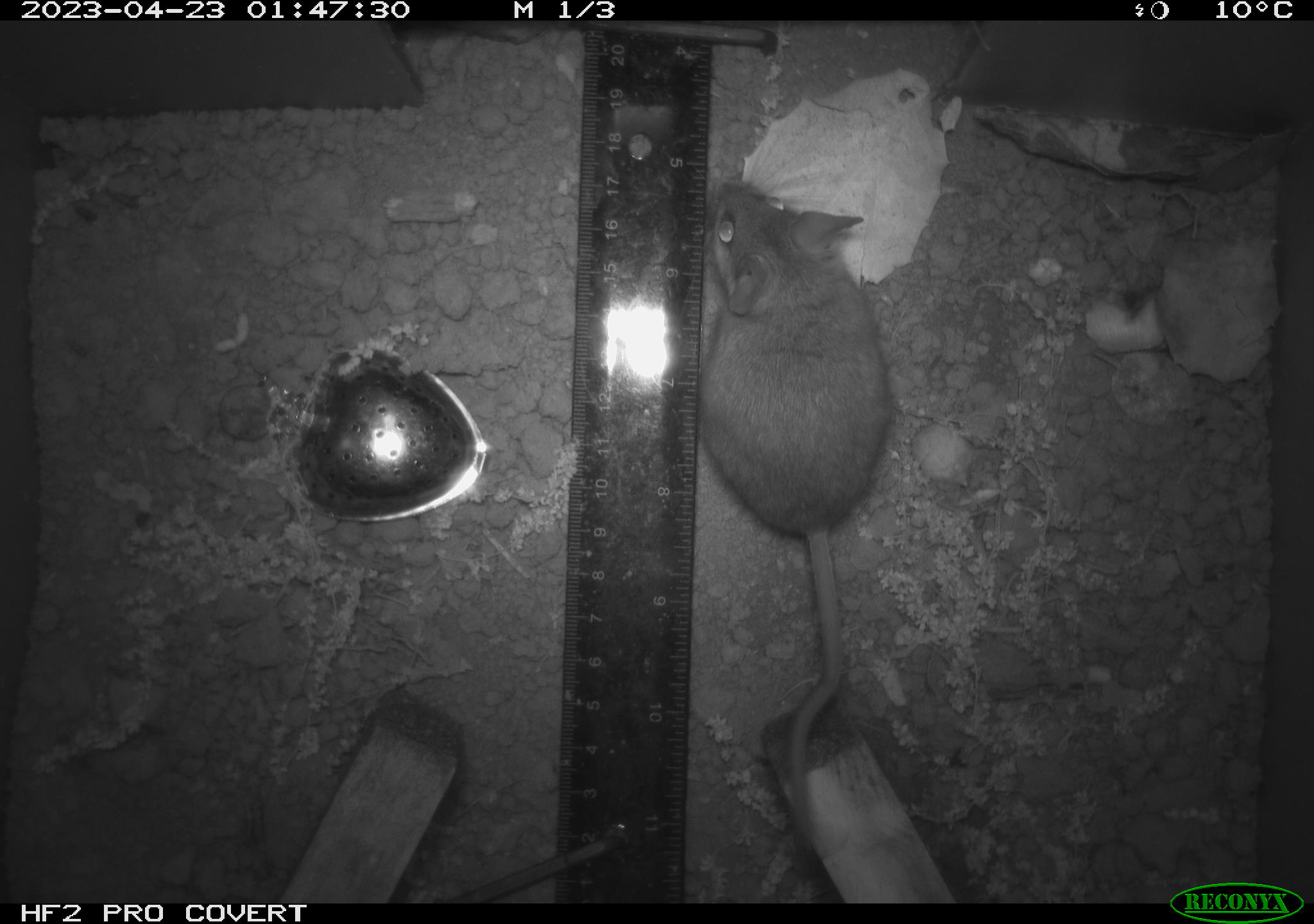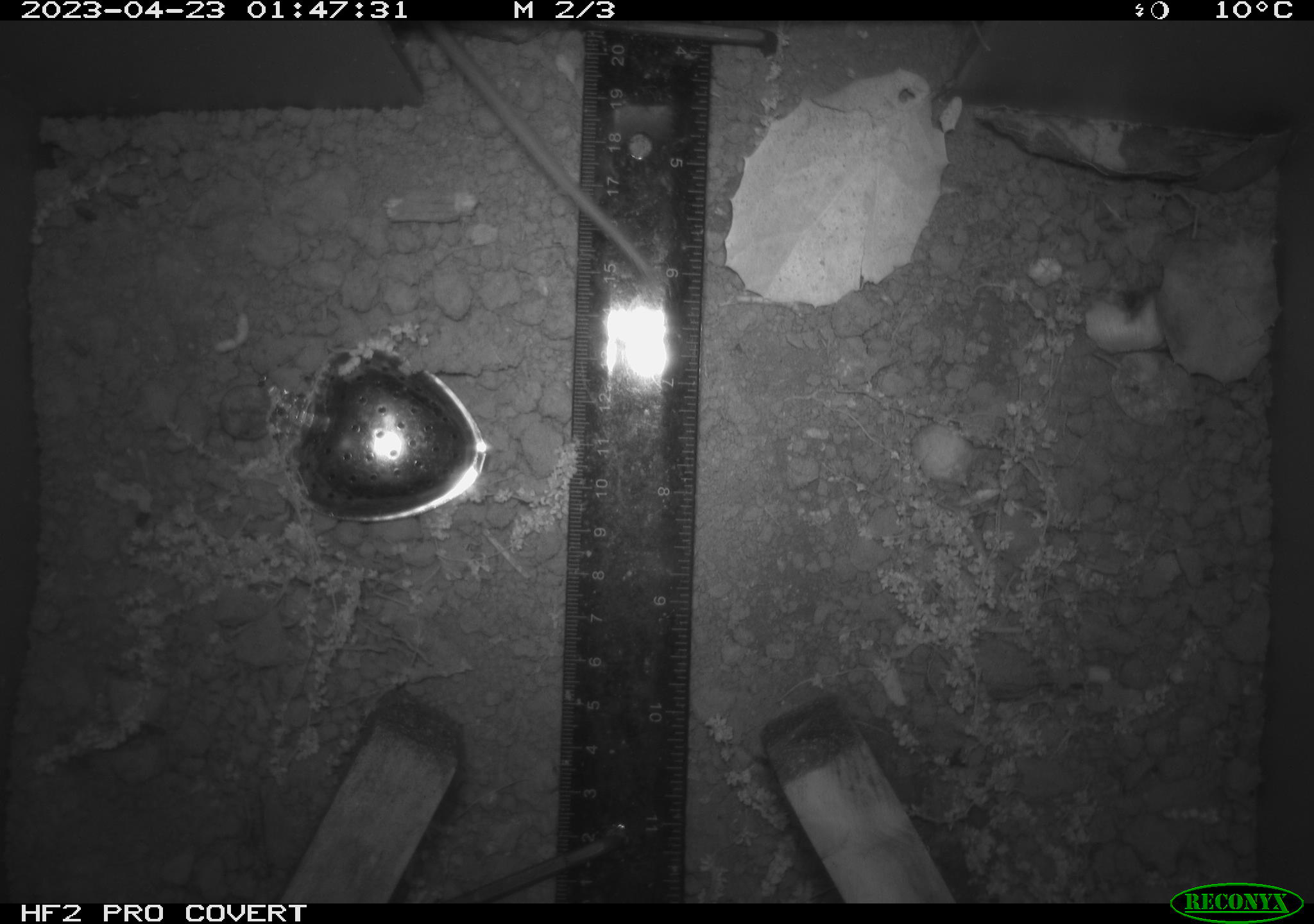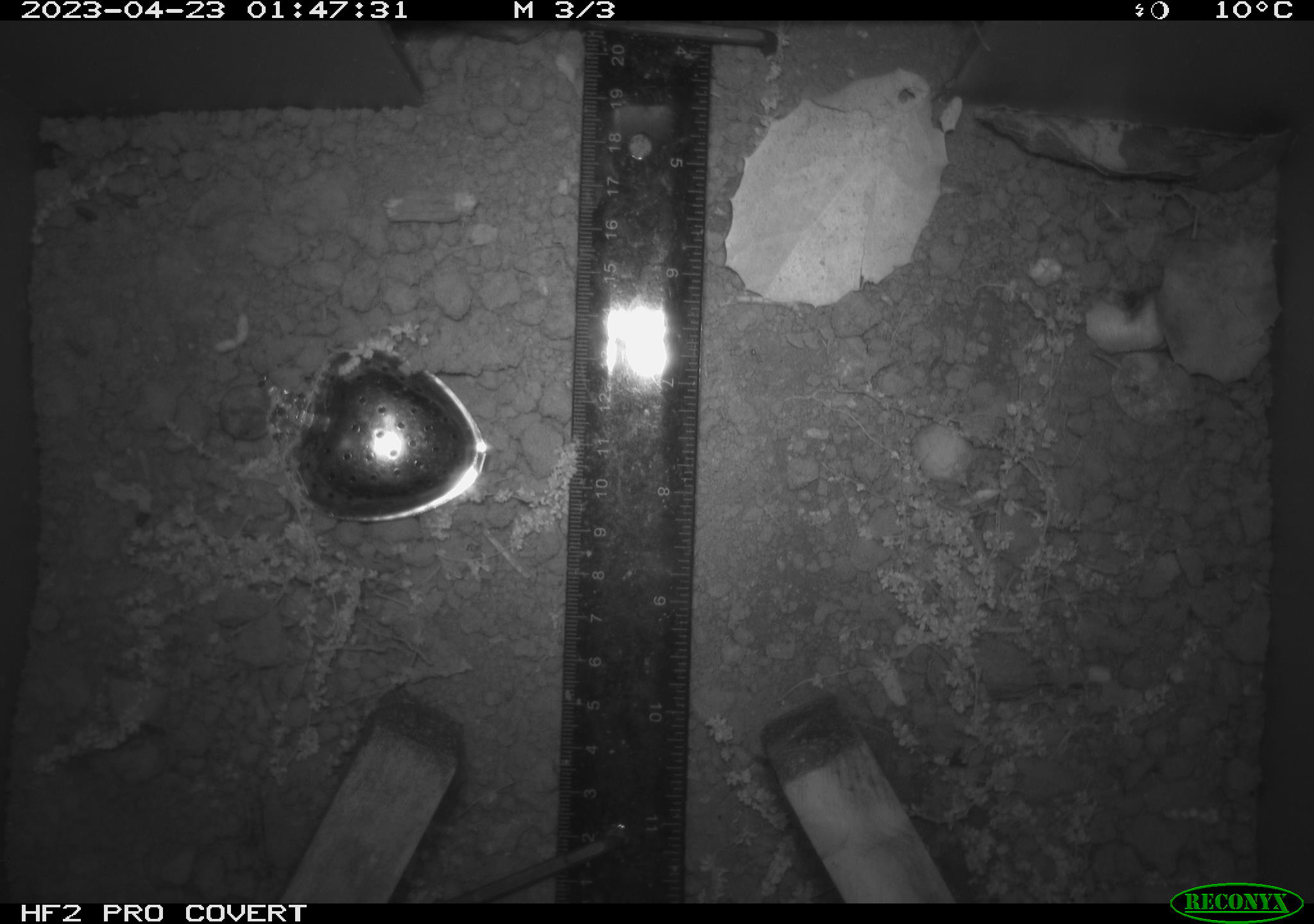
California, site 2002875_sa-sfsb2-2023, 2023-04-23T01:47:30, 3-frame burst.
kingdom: Animalia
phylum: Chordata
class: Mammalia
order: Rodentia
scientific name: Rodentia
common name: mouse species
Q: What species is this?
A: Mouse species (Rodentia).